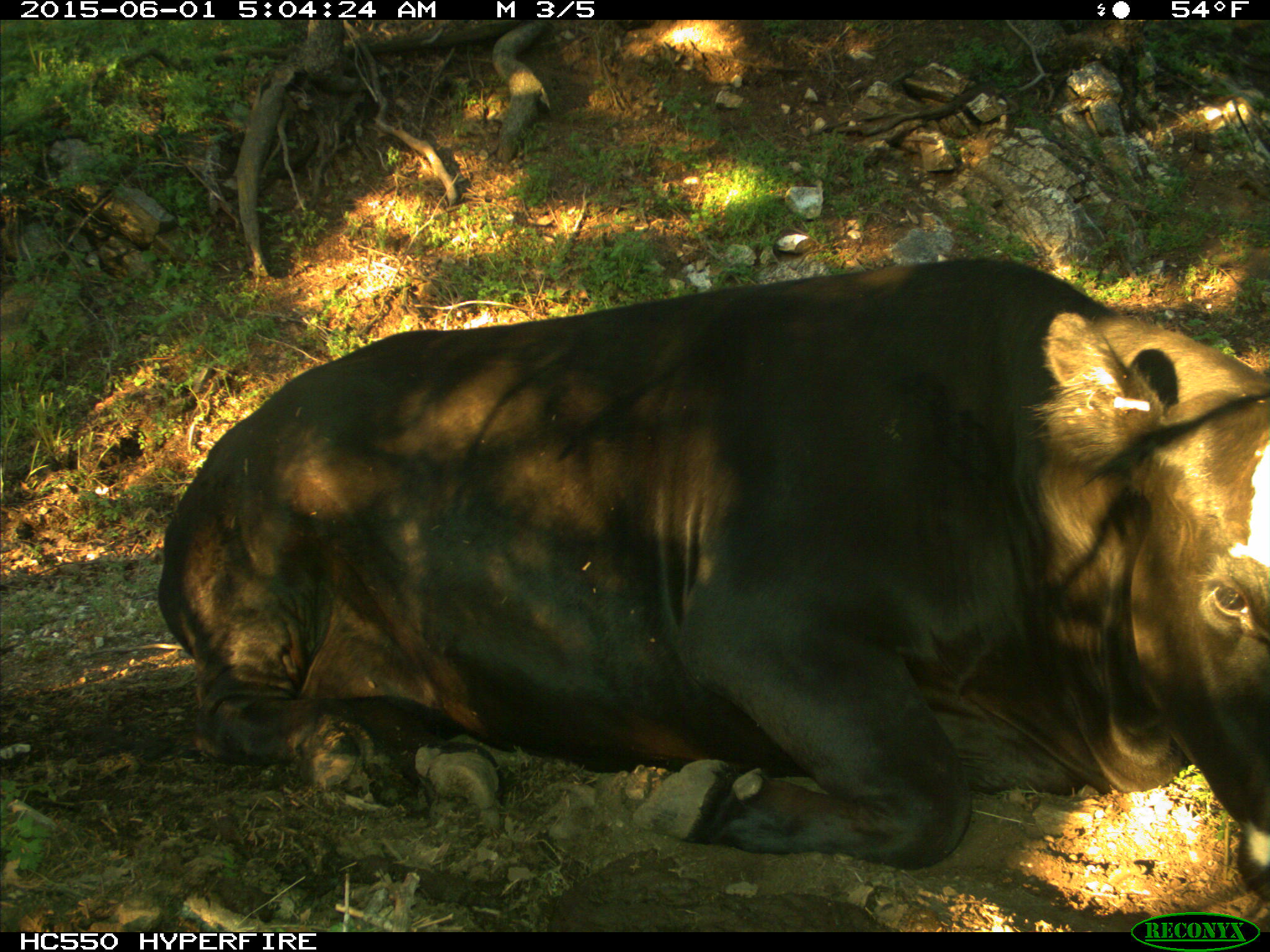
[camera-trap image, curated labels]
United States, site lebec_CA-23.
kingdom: Animalia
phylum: Chordata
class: Mammalia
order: Artiodactyla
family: Bovidae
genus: Bos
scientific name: Bos taurus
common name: domestic cow